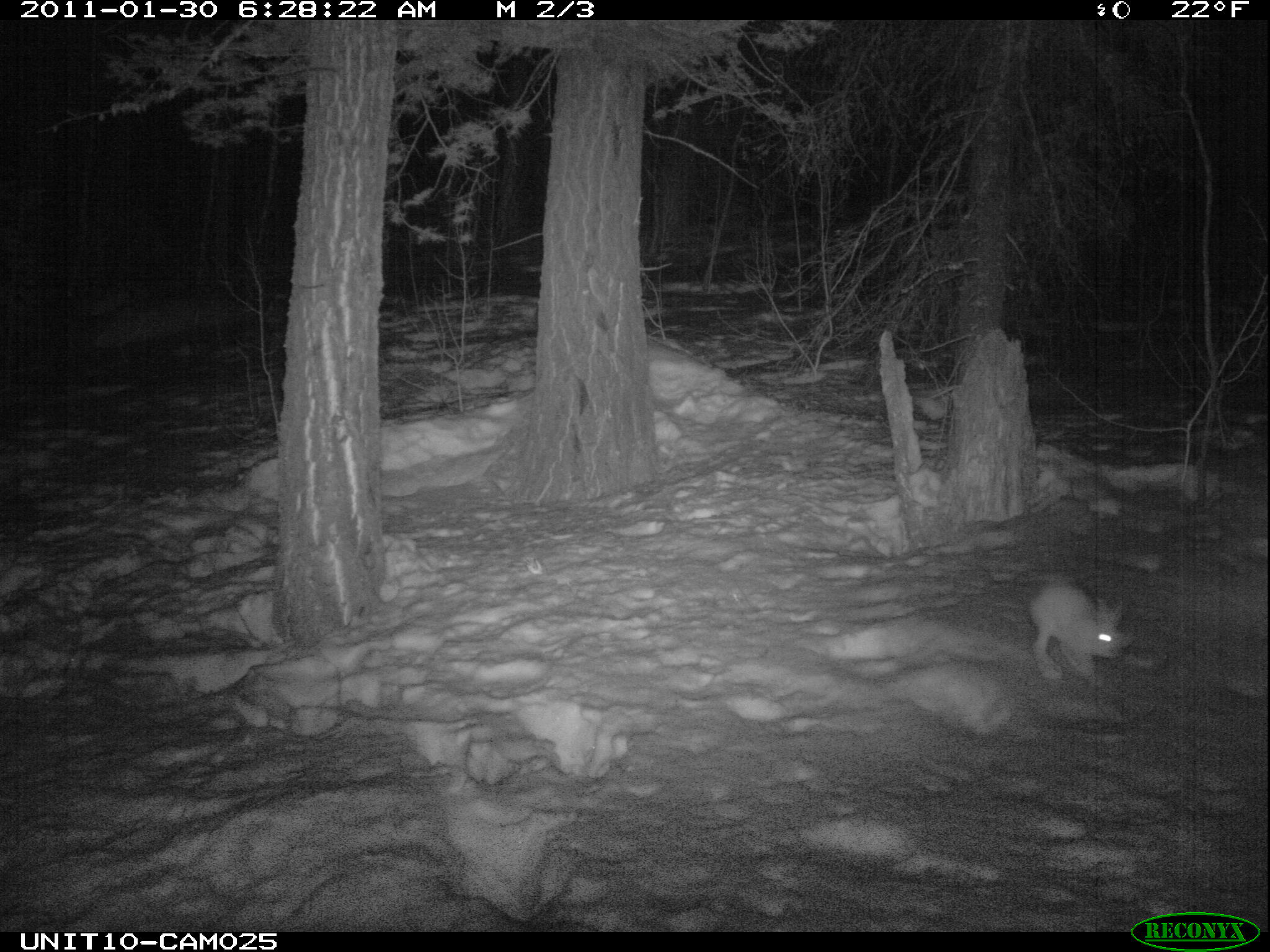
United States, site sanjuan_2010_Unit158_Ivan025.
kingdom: Animalia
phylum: Chordata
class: Mammalia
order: Lagomorpha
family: Leporidae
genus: Lepus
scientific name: Lepus americanus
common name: snowshoe hare